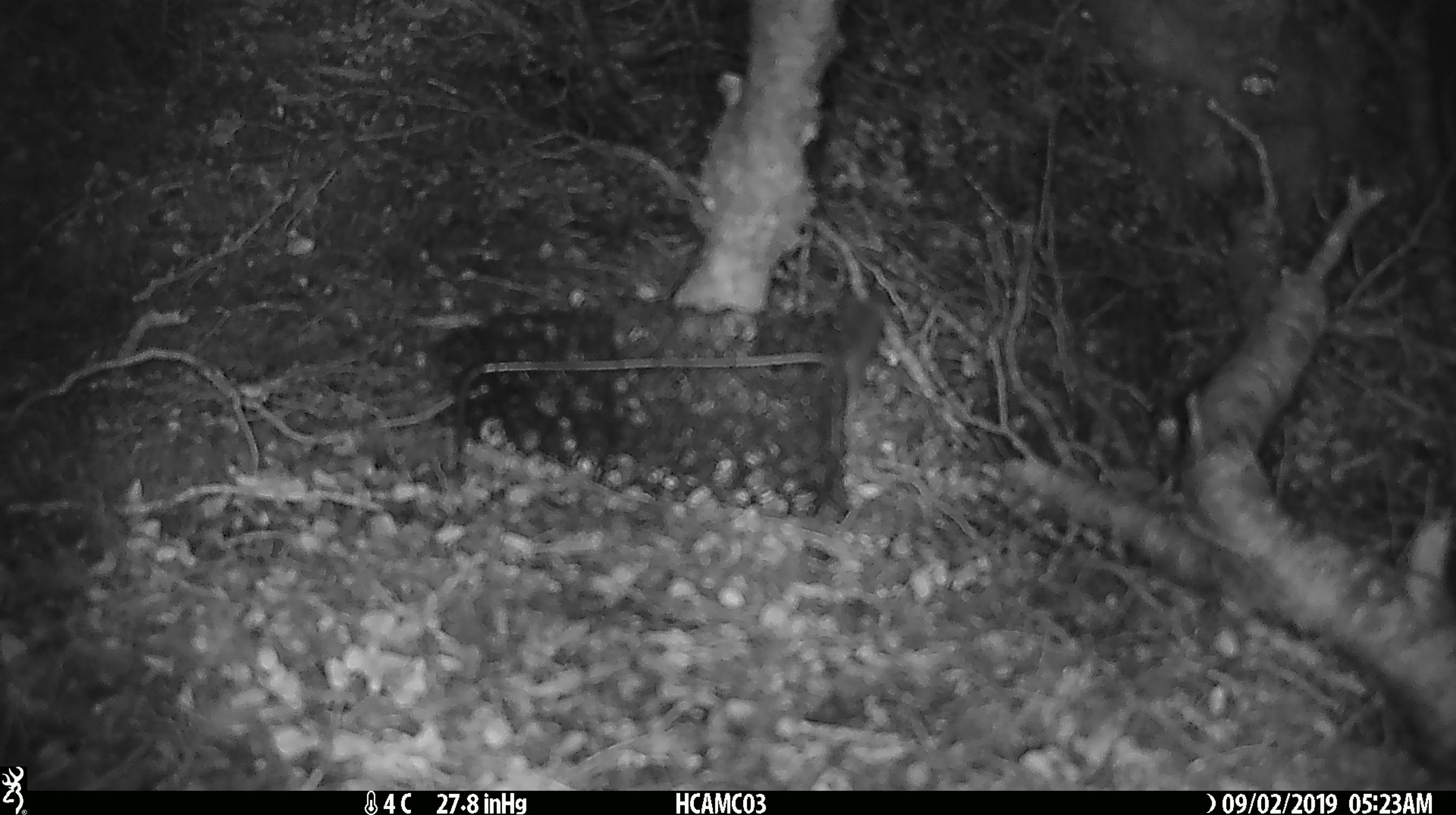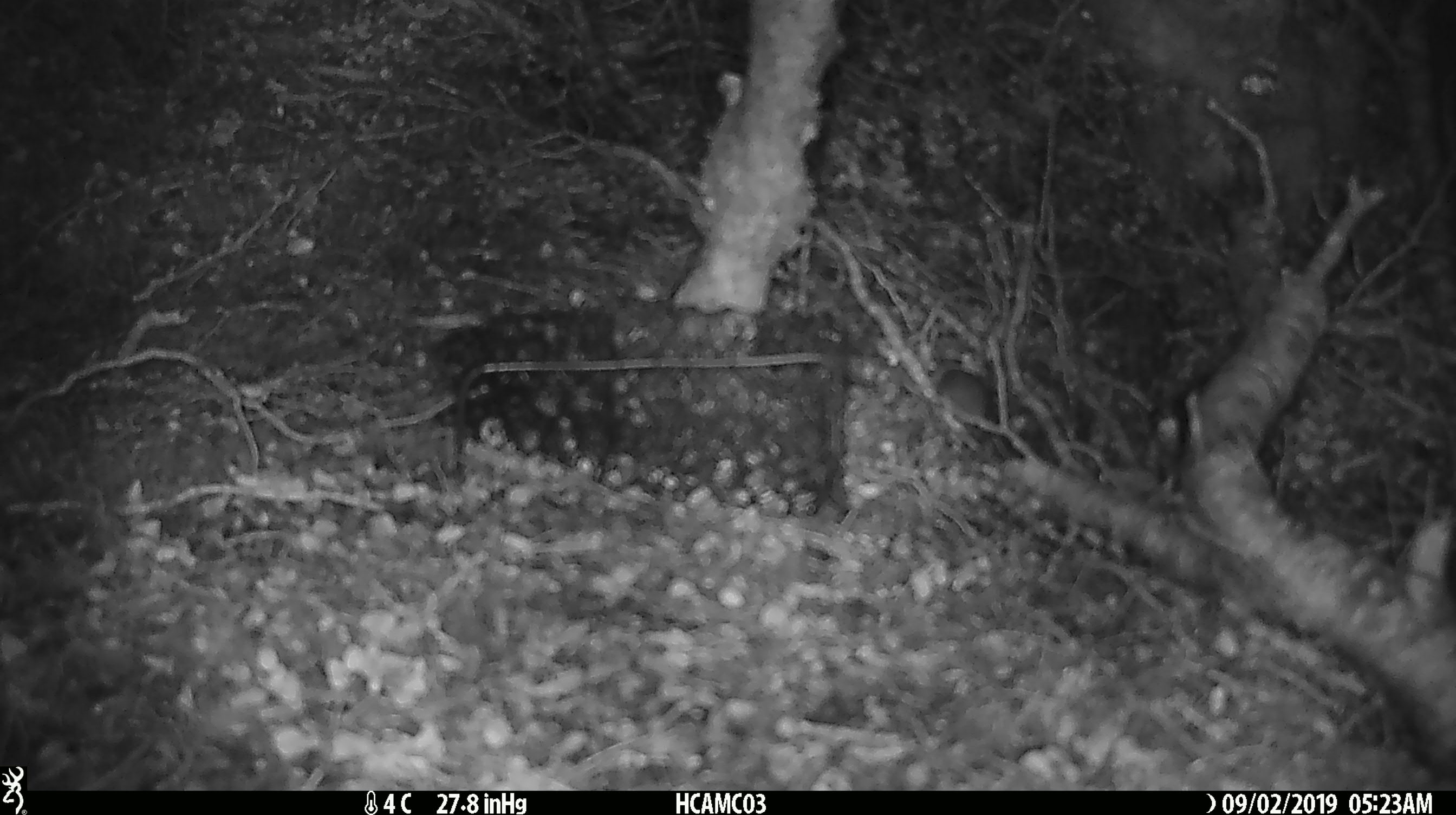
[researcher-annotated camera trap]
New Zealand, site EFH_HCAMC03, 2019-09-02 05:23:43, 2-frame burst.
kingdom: Animalia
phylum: Chordata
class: Mammalia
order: Rodentia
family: Muridae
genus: Mus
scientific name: Mus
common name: mouse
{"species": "mouse (Mus)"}